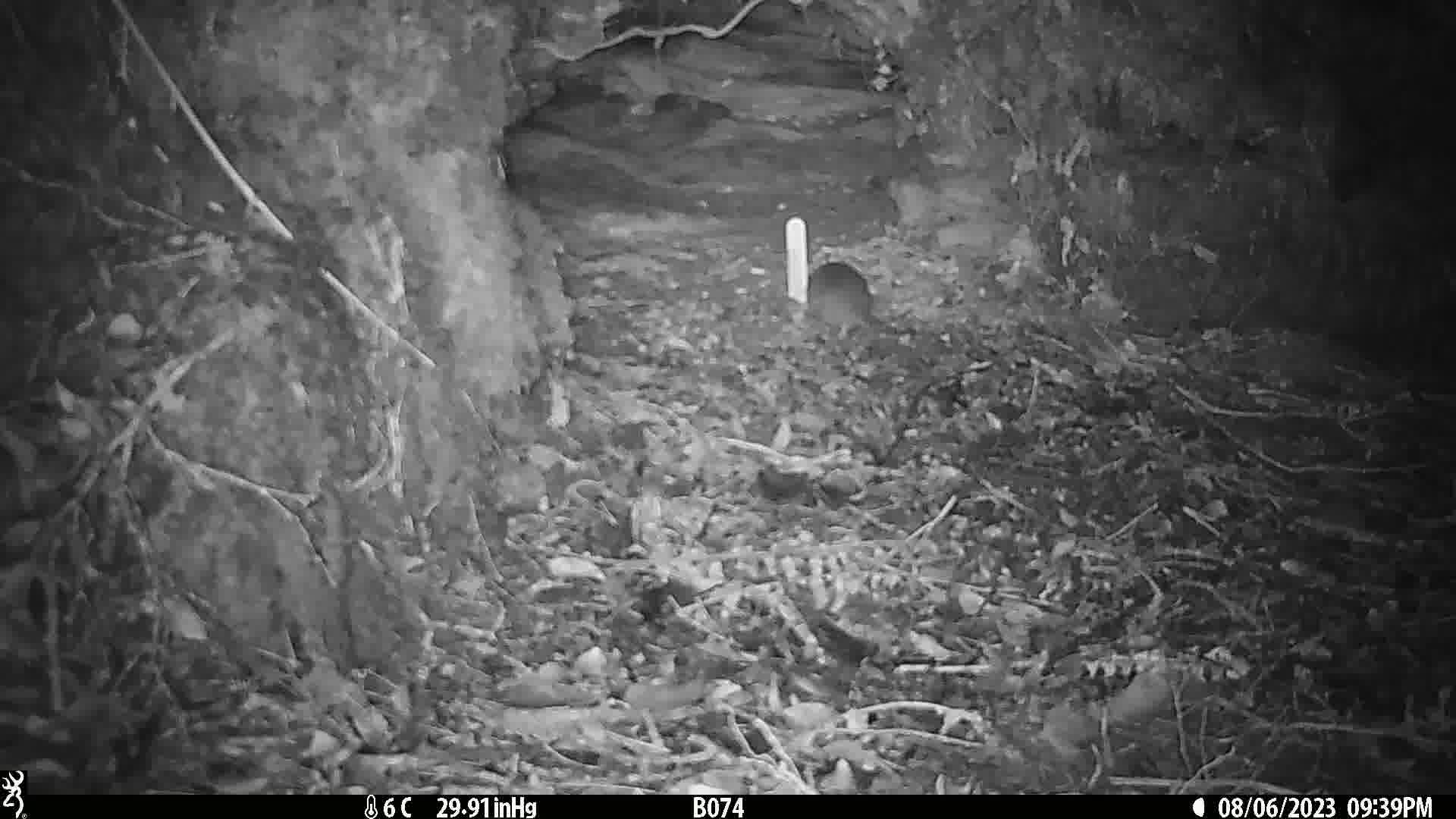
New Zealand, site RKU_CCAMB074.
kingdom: Animalia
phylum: Chordata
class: Mammalia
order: Rodentia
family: Muridae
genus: Rattus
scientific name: Rattus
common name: rat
Rat (Rattus).